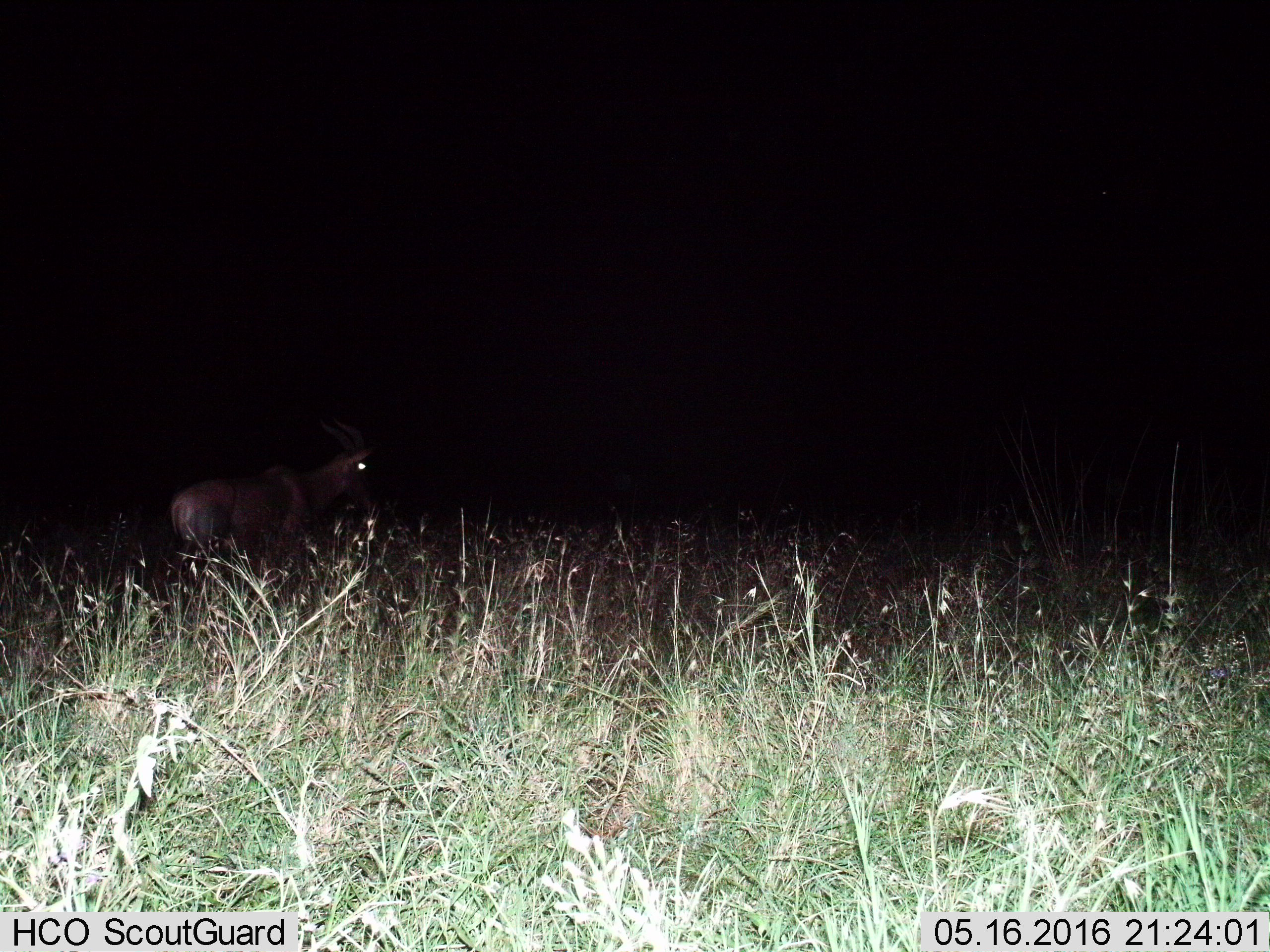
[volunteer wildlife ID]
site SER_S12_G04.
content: unidentified animal